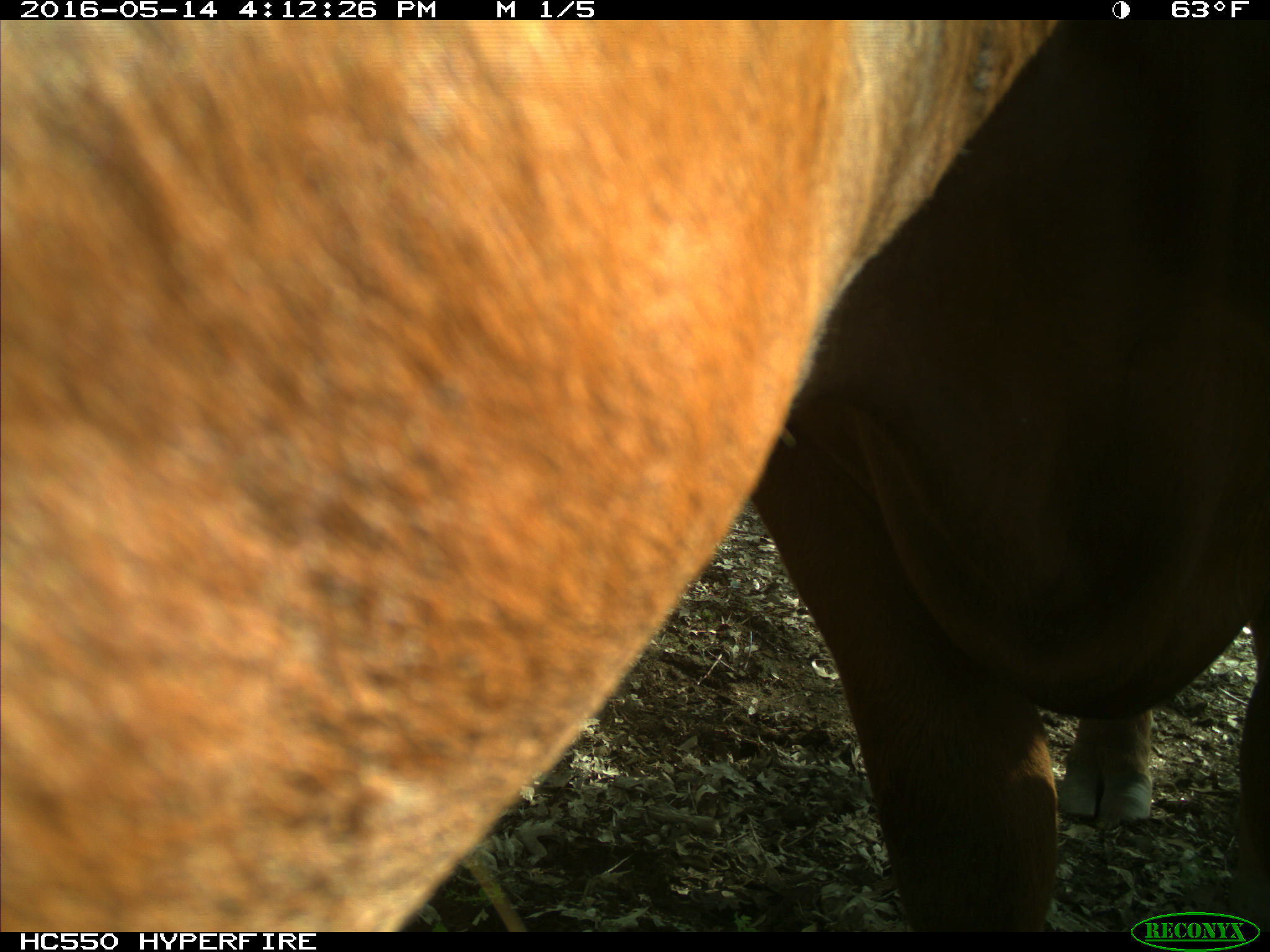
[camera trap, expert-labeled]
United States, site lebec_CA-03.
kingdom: Animalia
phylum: Chordata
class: Mammalia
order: Artiodactyla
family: Bovidae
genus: Bos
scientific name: Bos taurus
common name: domestic cow